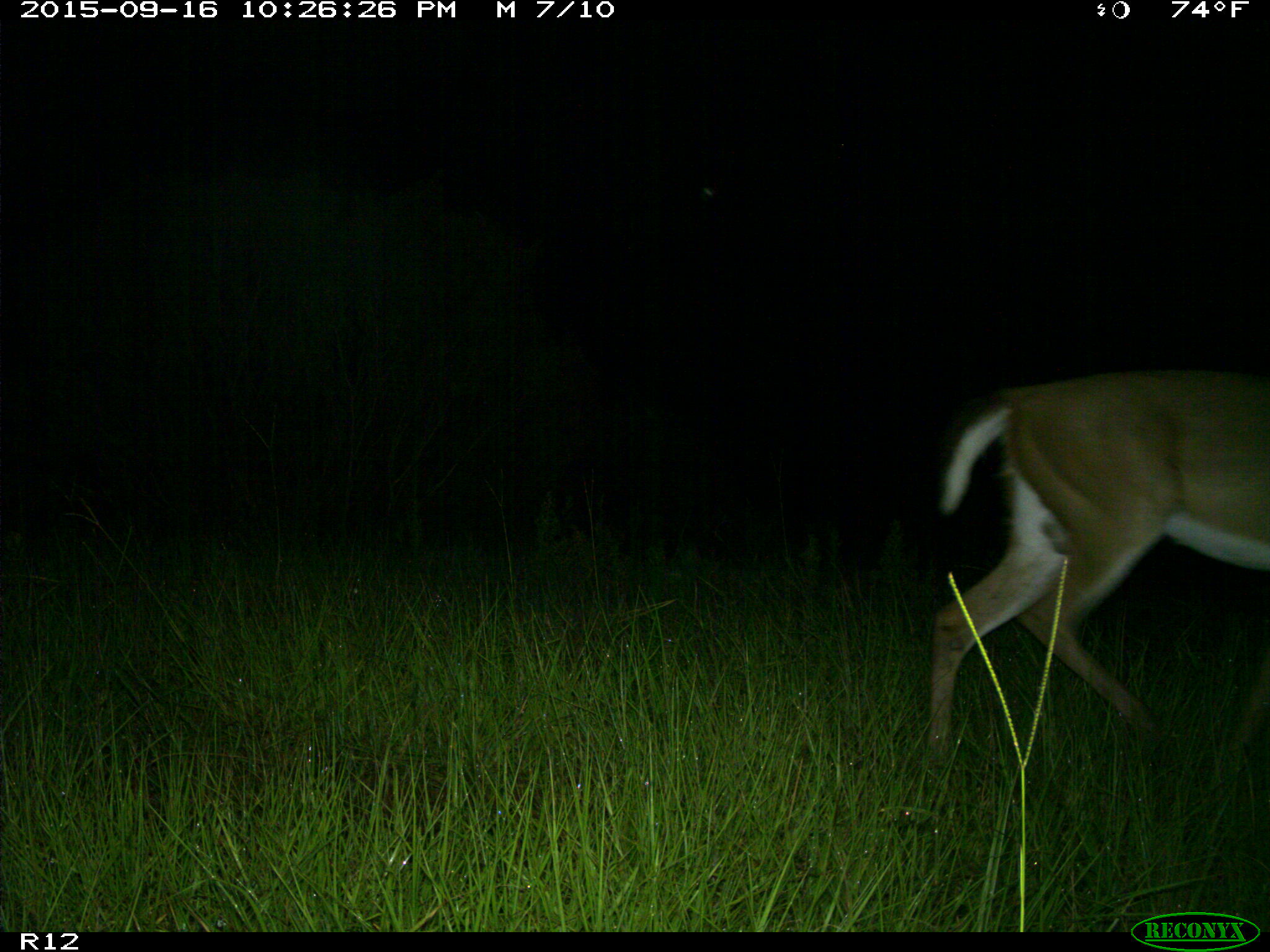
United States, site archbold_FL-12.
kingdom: Animalia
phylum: Chordata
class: Mammalia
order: Artiodactyla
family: Cervidae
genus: Odocoileus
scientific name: Odocoileus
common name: deer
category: unidentified deer